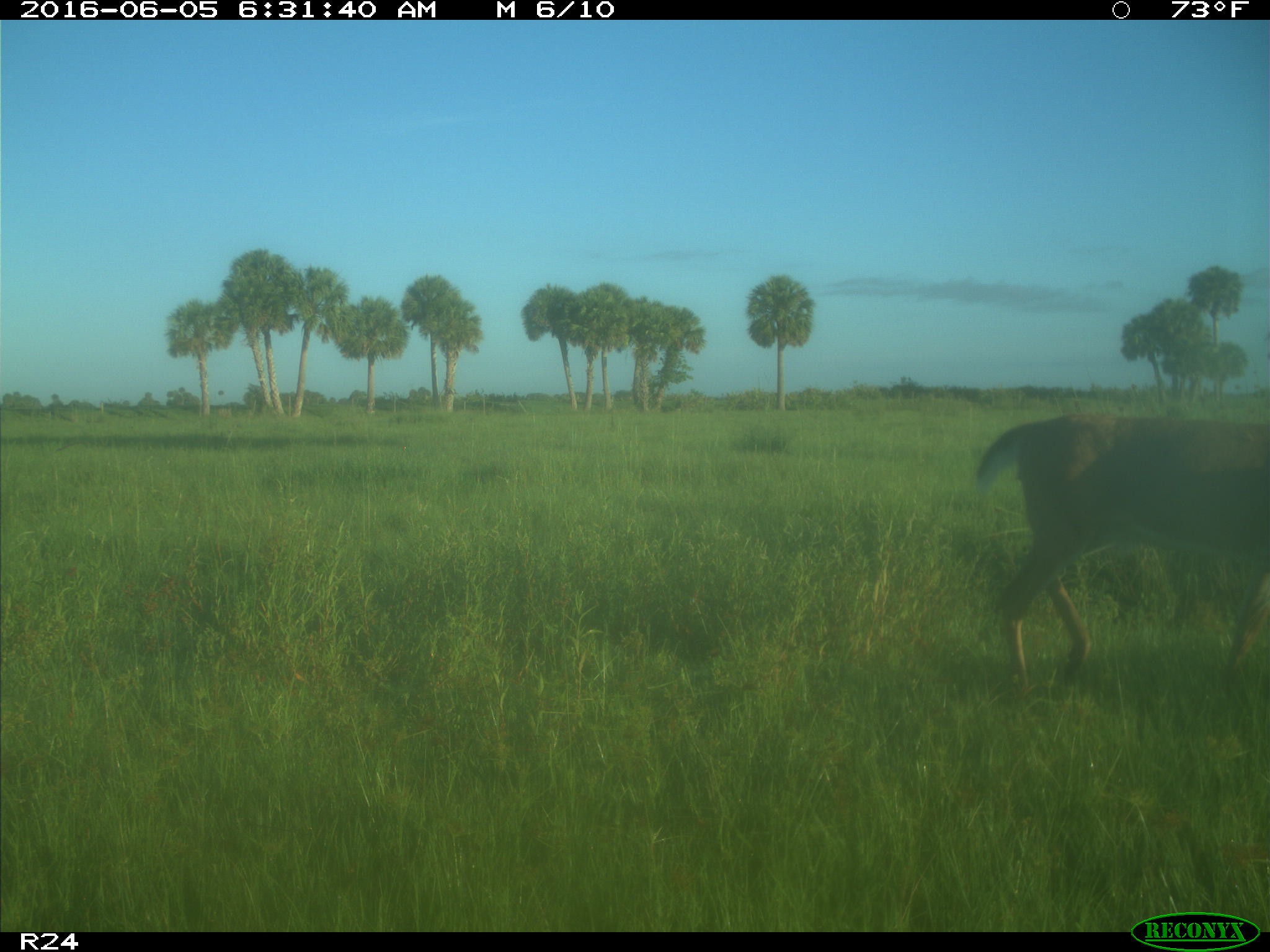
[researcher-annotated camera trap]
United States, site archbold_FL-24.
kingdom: Animalia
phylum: Chordata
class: Mammalia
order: Artiodactyla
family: Cervidae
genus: Odocoileus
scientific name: Odocoileus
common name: deer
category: unidentified deer